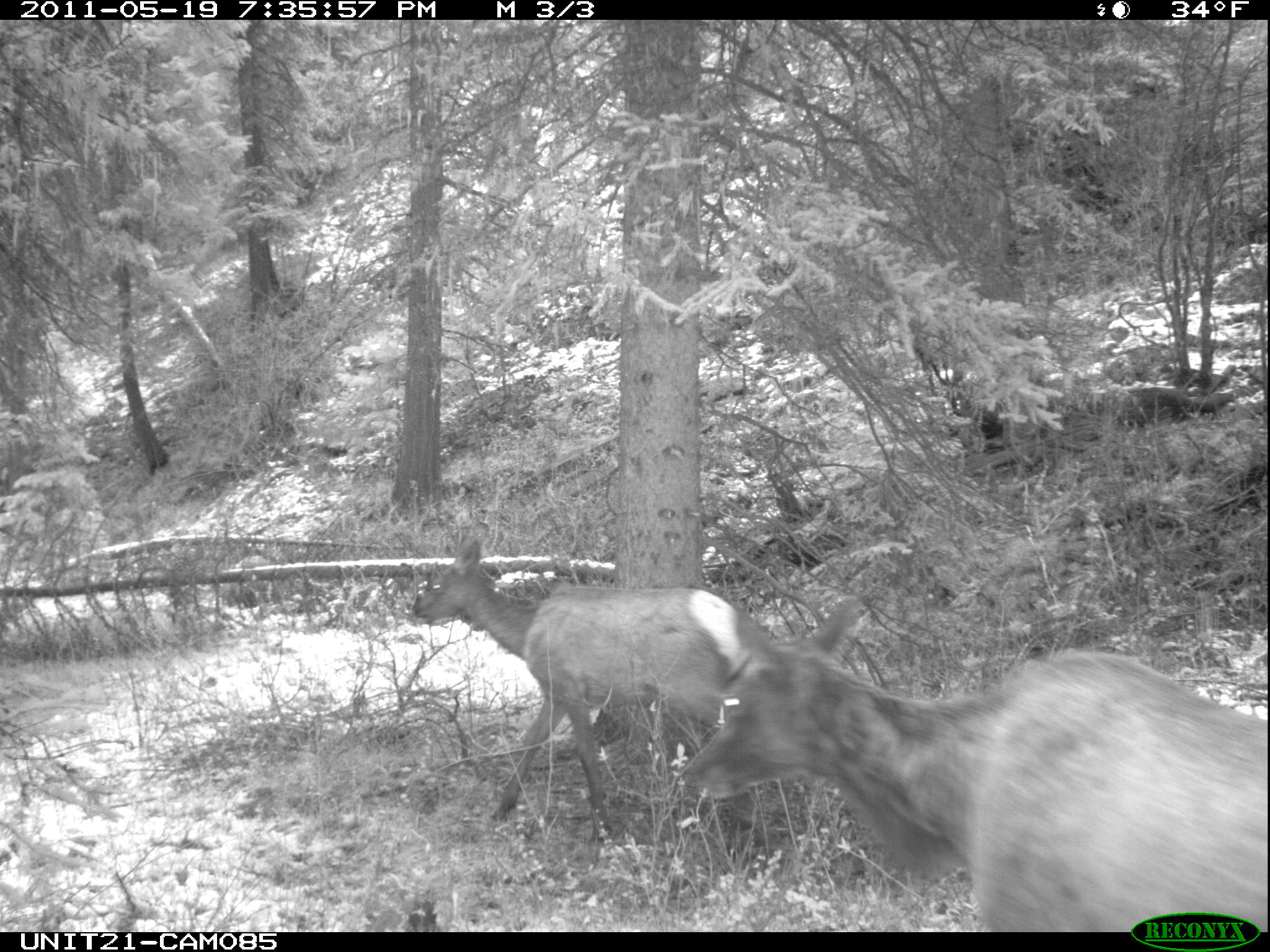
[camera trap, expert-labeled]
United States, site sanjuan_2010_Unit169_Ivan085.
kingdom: Animalia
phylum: Chordata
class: Mammalia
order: Artiodactyla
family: Cervidae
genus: Cervus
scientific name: Cervus elaphus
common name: red deer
Cervus elaphus (red deer).